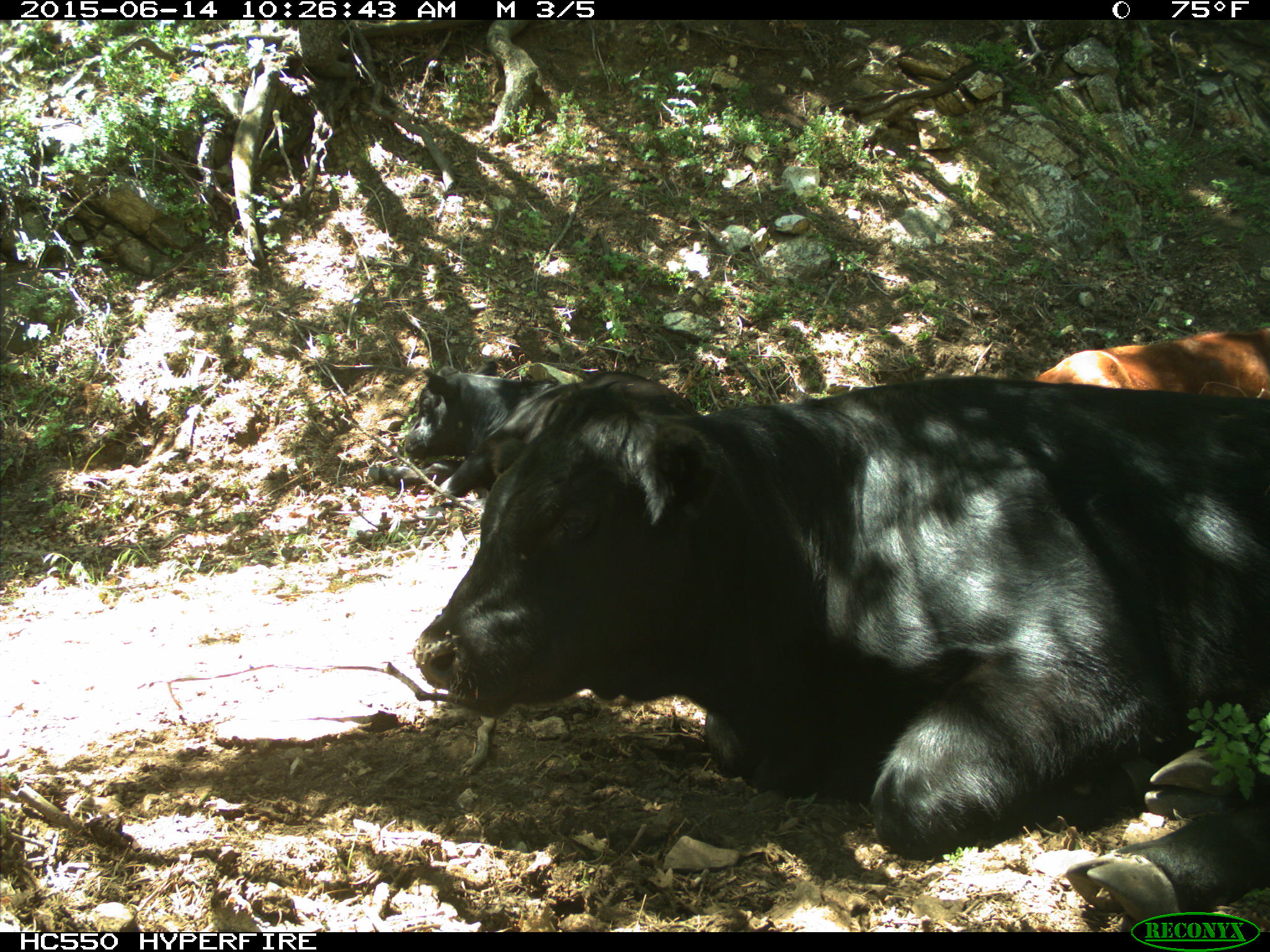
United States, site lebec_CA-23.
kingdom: Animalia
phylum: Chordata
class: Mammalia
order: Artiodactyla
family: Bovidae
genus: Bos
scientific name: Bos taurus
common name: domestic cow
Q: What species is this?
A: Bos taurus (domestic cow).